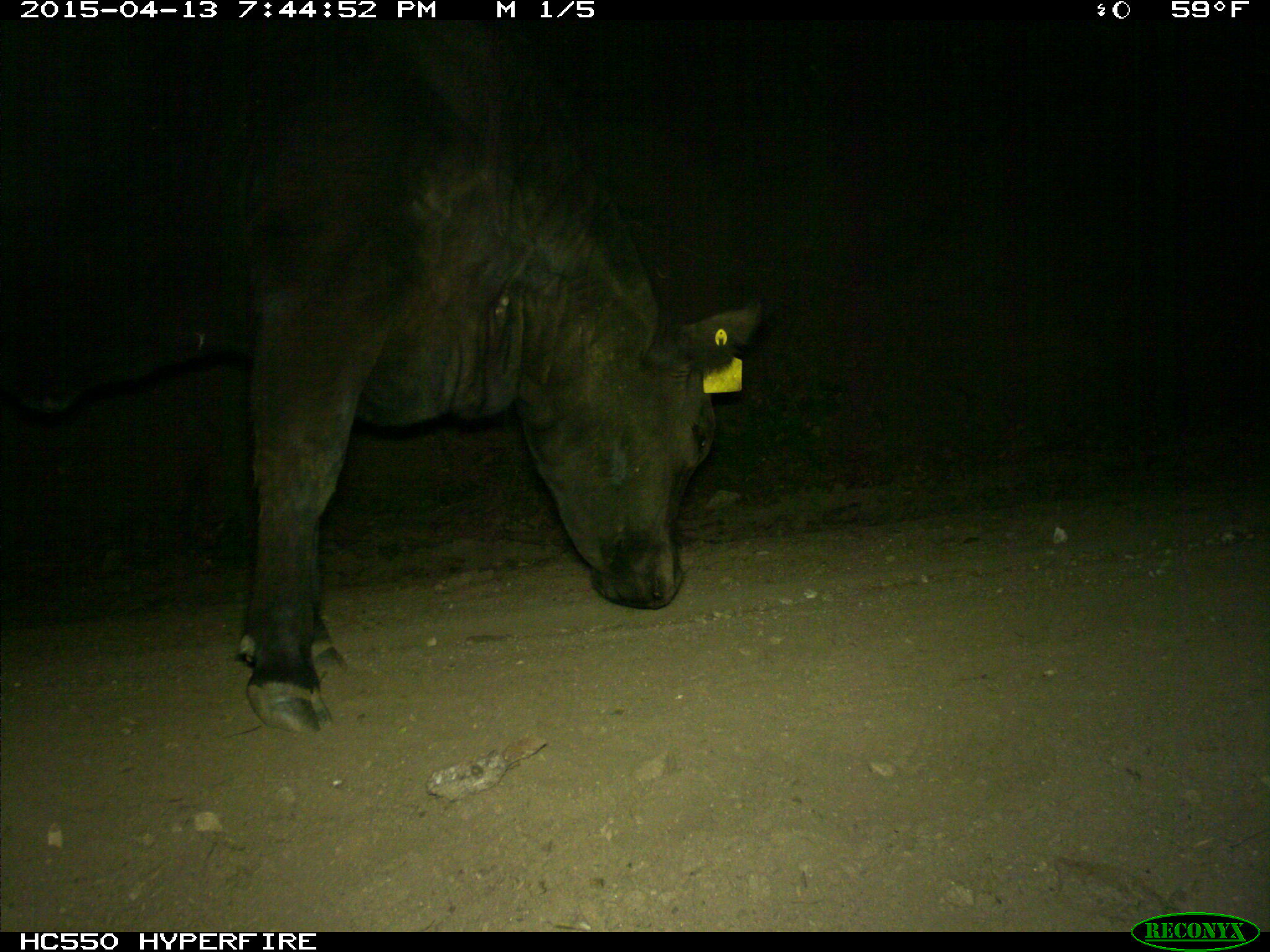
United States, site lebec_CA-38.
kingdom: Animalia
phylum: Chordata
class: Mammalia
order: Artiodactyla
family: Bovidae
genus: Bos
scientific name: Bos taurus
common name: domestic cow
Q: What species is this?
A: Bos taurus (domestic cow).